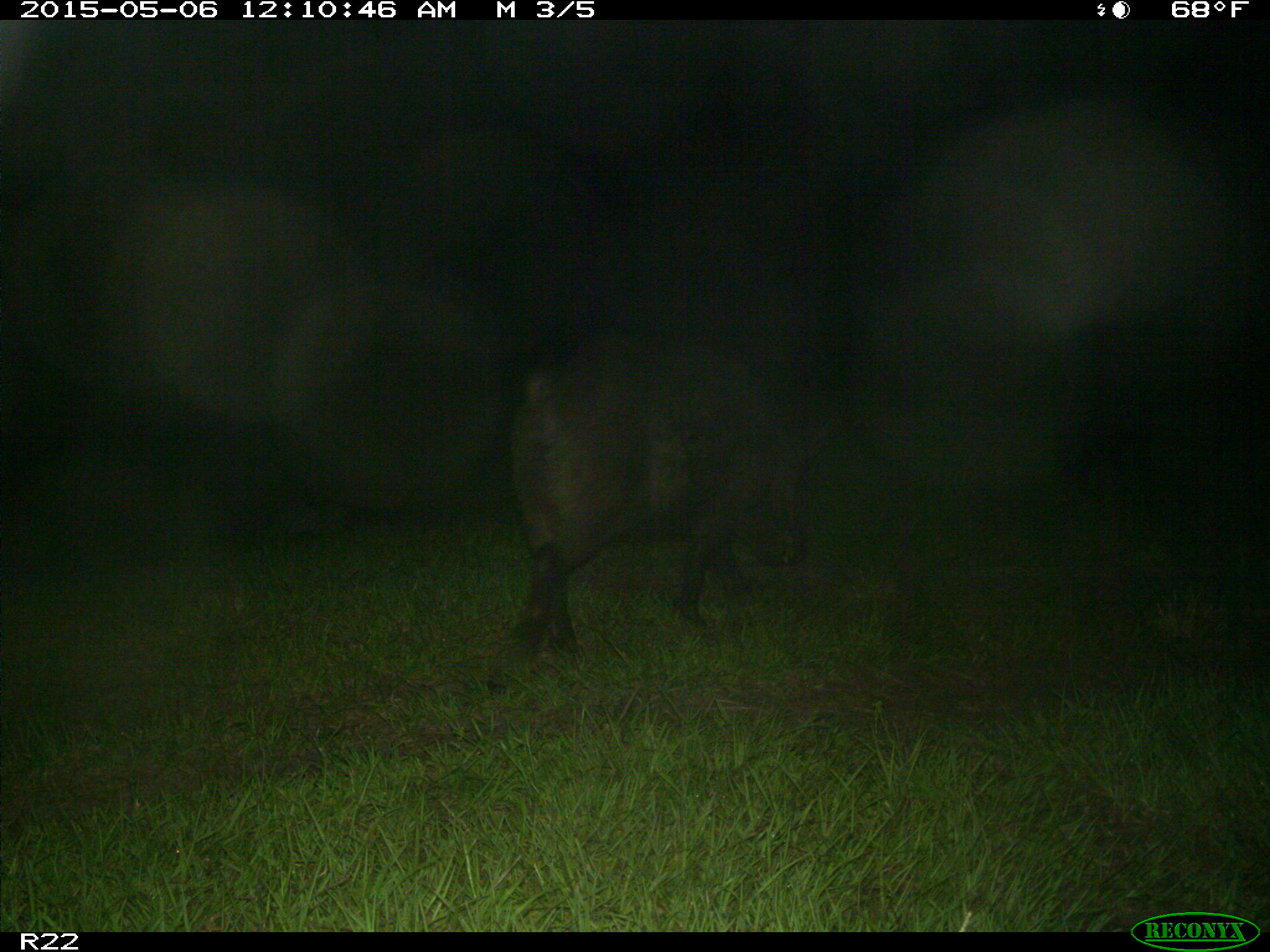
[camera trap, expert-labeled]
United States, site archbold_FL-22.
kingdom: Animalia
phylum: Chordata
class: Mammalia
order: Artiodactyla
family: Suidae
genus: Sus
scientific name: Sus scrofa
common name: wild boar